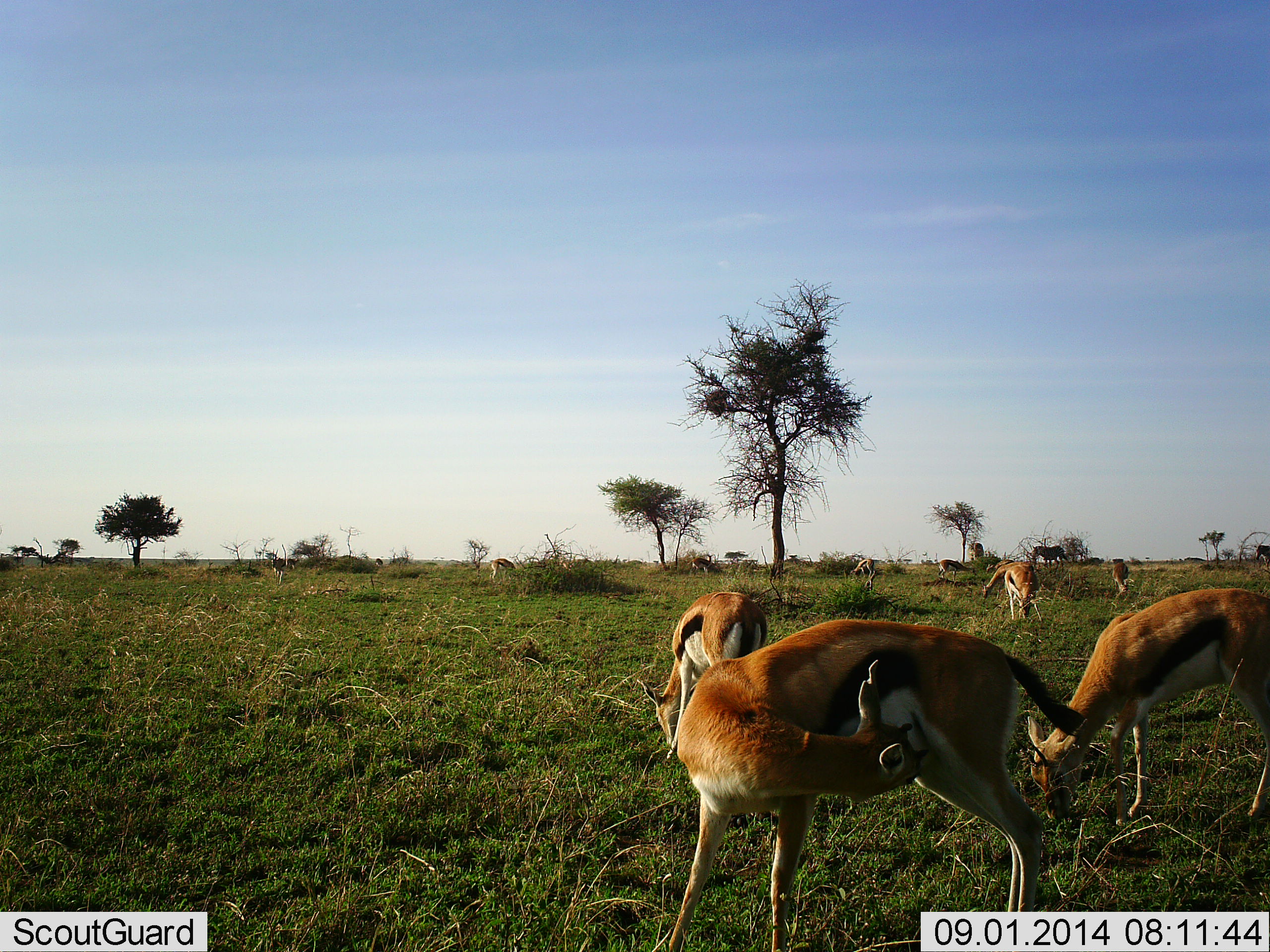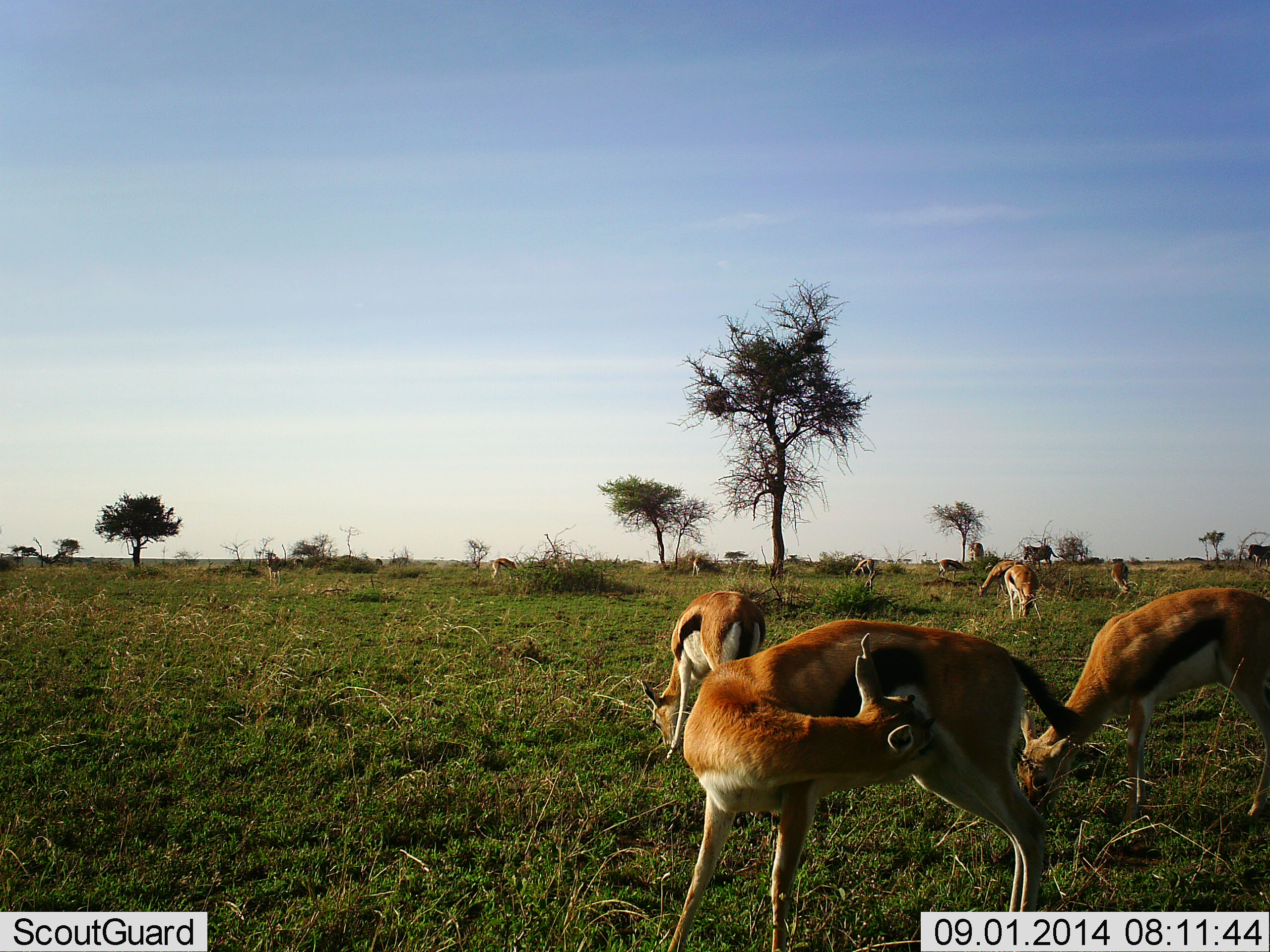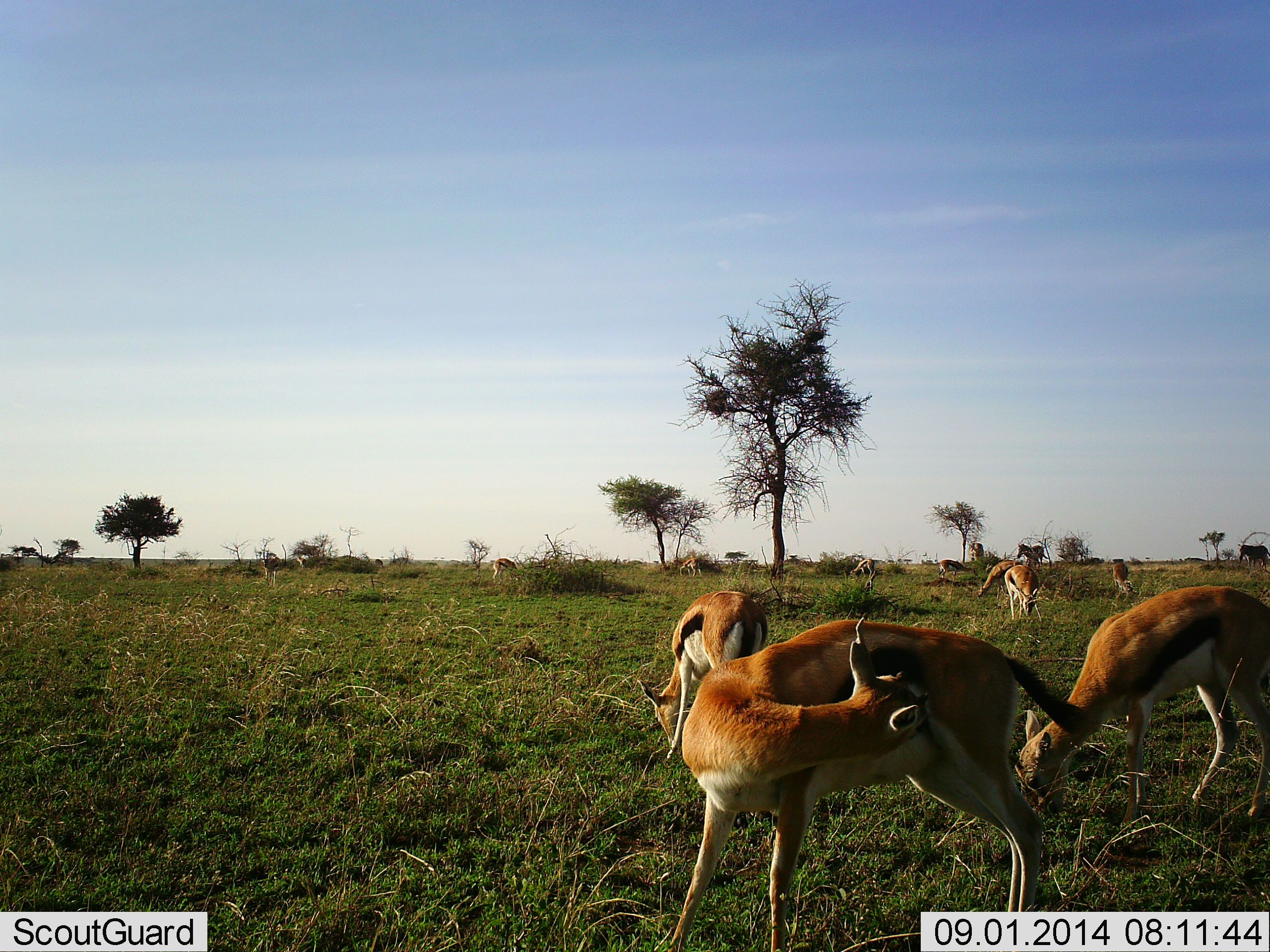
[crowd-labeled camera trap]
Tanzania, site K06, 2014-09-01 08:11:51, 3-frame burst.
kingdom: Animalia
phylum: Chordata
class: Mammalia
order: Artiodactyla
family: Bovidae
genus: Eudorcas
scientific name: Eudorcas thomsonii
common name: thomson's gazelle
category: gazellethomsons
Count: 10.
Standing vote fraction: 67%.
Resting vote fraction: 19%.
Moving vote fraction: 24%.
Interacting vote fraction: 5%.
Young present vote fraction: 5%.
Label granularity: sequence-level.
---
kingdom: Animalia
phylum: Chordata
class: Mammalia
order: Perissodactyla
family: Equidae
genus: Equus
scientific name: Equus quagga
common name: plains zebra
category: zebra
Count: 2.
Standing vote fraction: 0%.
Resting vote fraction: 0%.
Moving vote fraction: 100%.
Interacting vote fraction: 0%.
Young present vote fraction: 0%.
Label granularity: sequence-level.